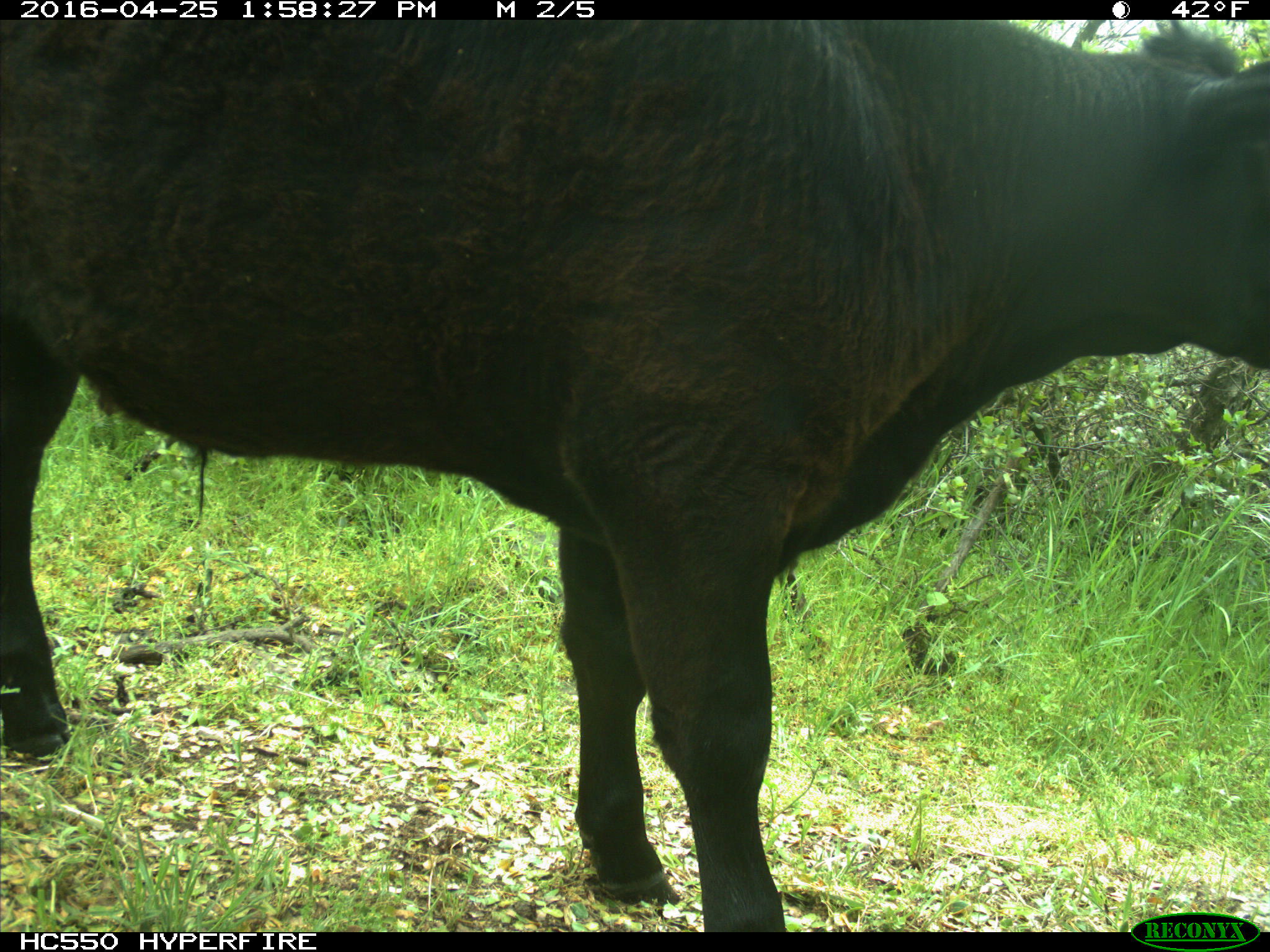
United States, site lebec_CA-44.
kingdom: Animalia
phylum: Chordata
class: Mammalia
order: Artiodactyla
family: Bovidae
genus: Bos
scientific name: Bos taurus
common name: domestic cow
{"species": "Bos taurus (domestic cow)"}